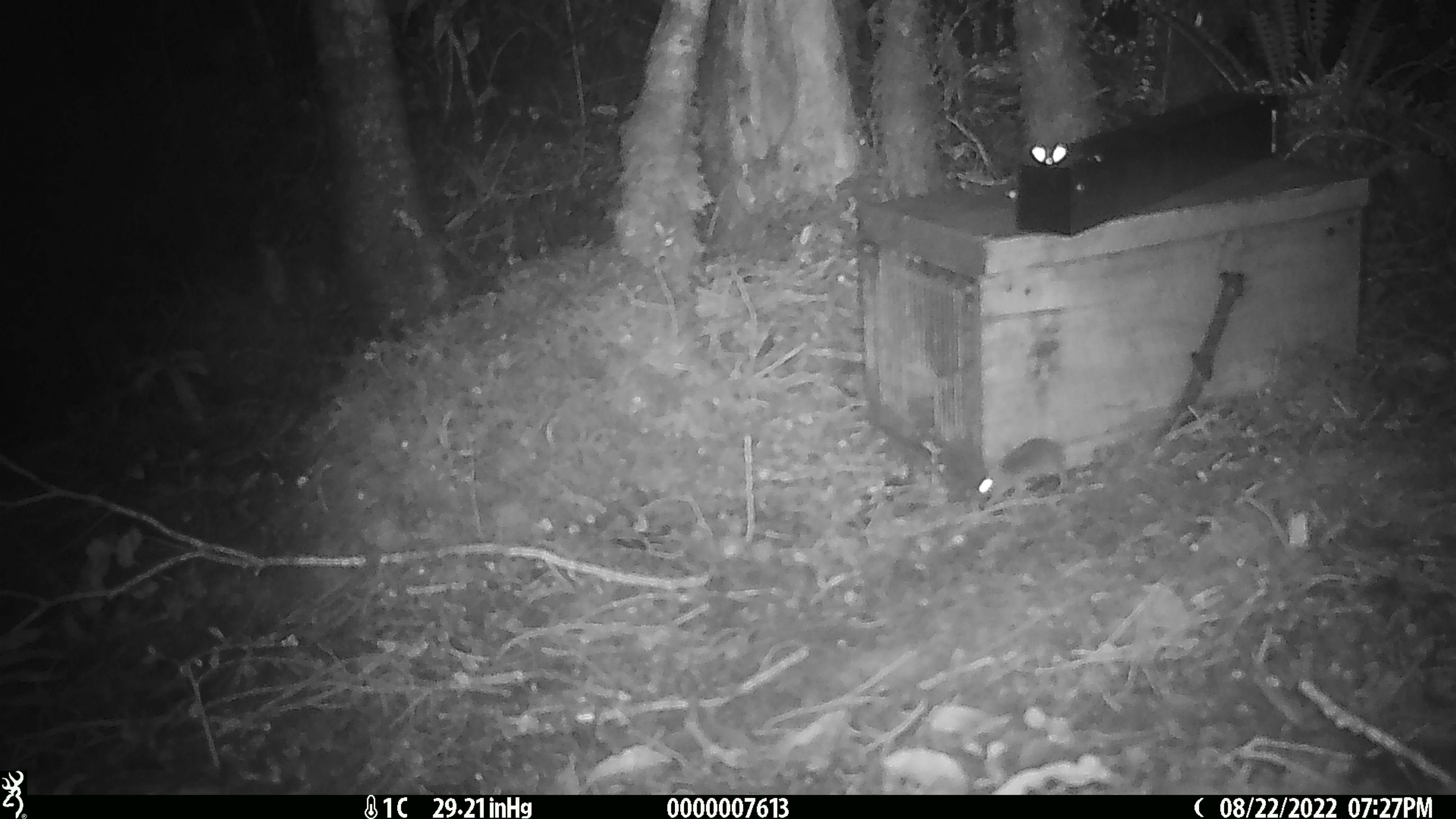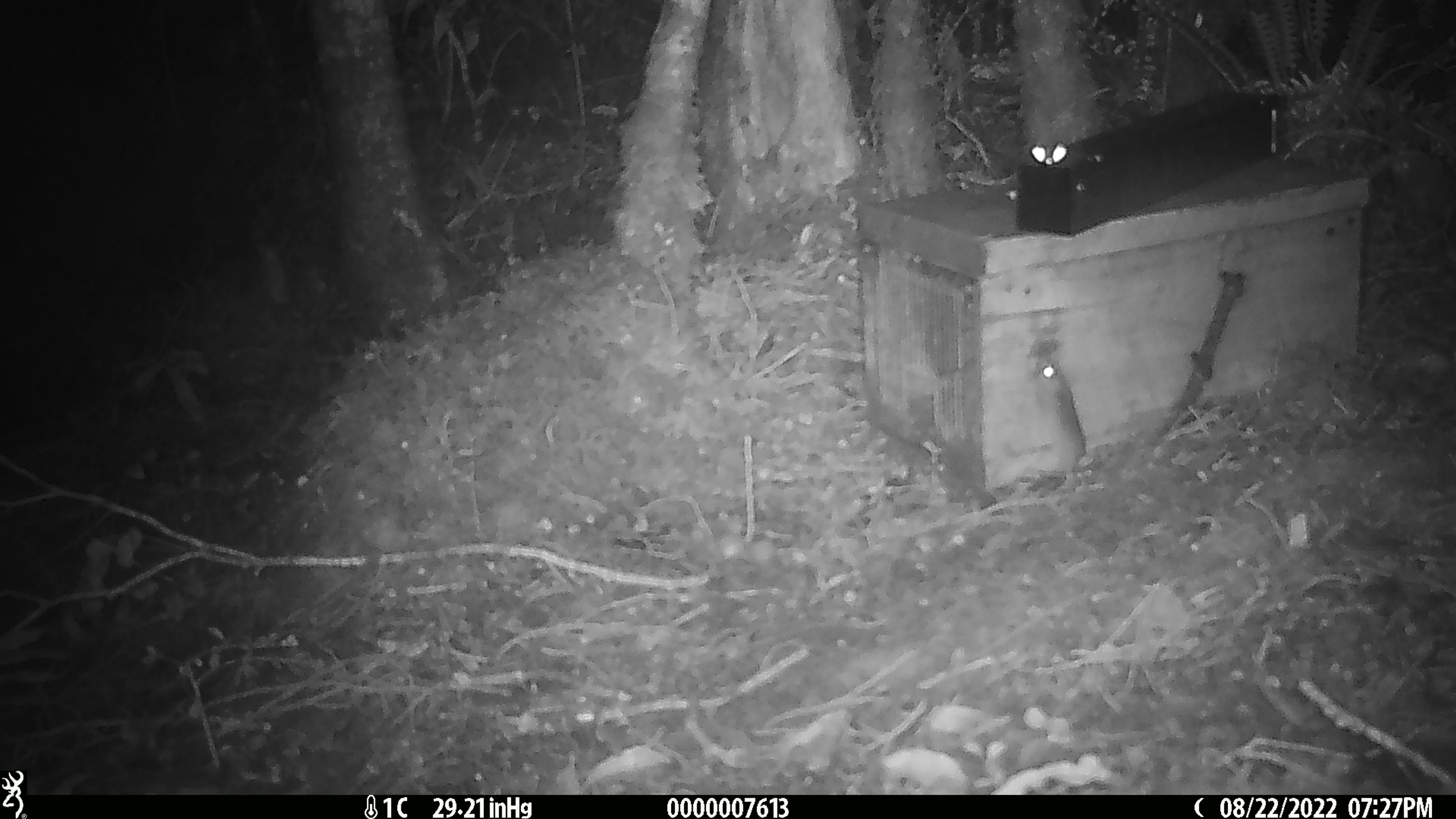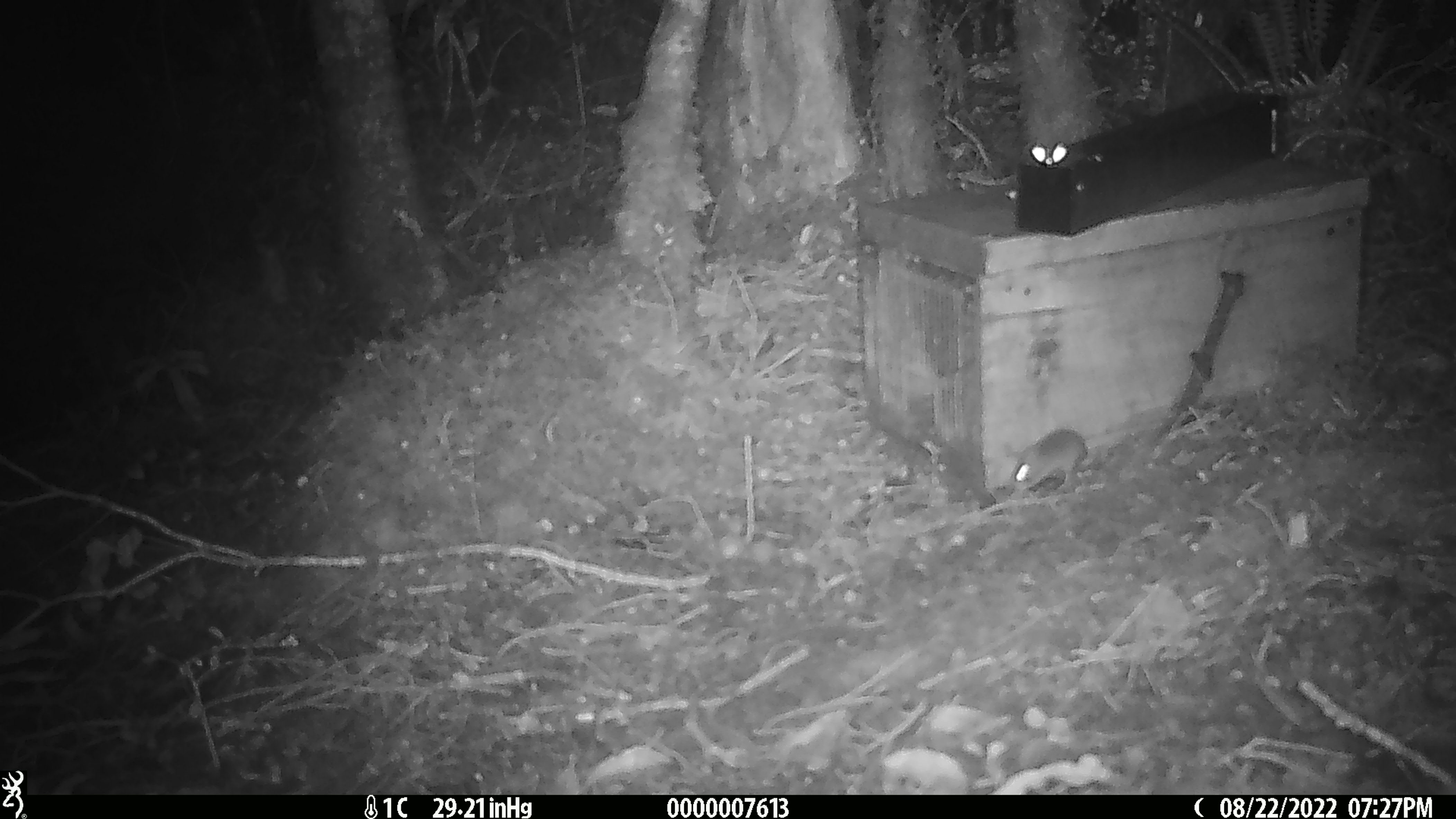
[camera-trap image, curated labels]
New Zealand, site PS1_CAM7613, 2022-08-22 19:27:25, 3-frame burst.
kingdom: Animalia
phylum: Chordata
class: Mammalia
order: Rodentia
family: Muridae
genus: Mus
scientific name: Mus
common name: mouse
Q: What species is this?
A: Mouse (Mus).